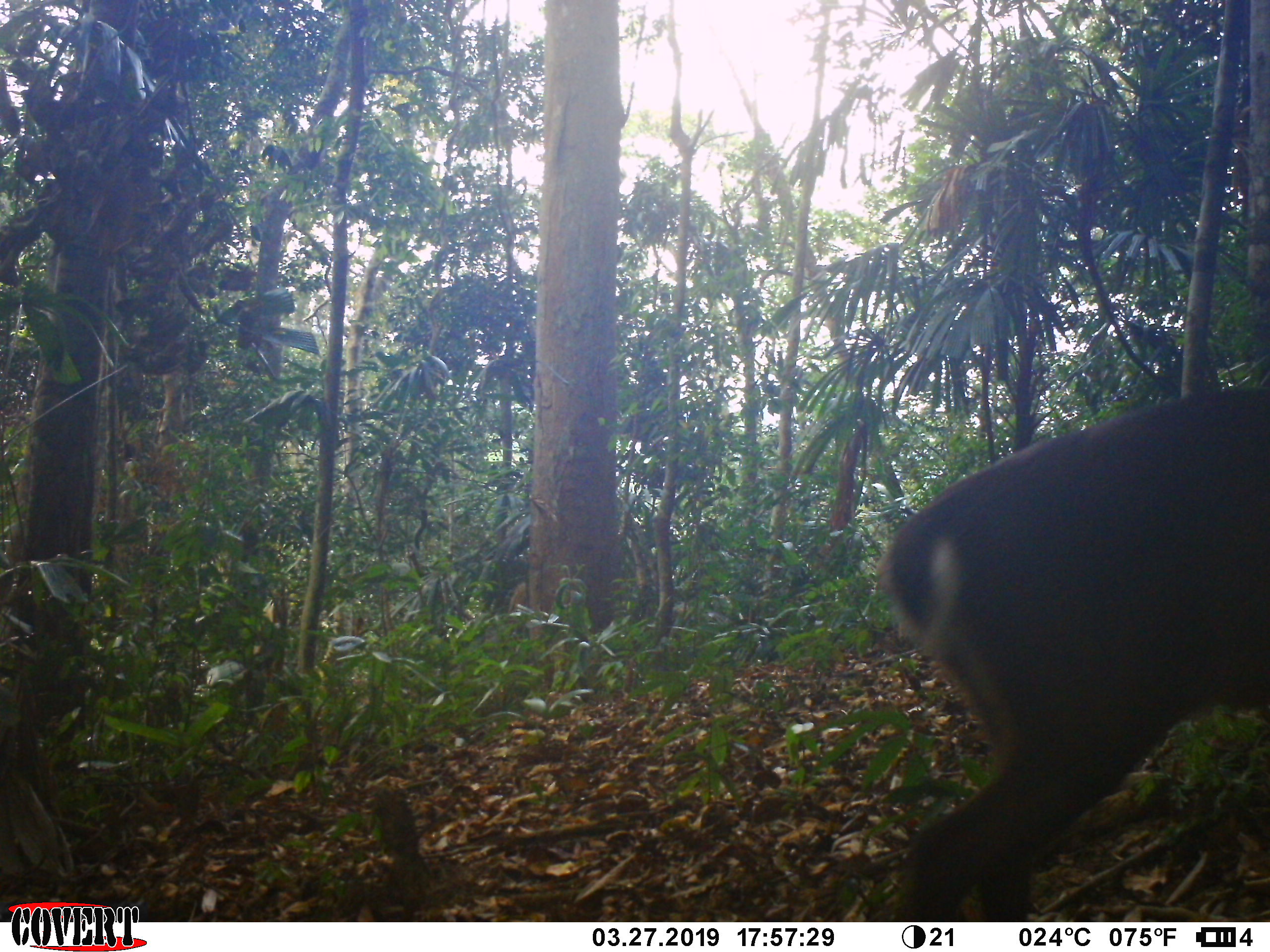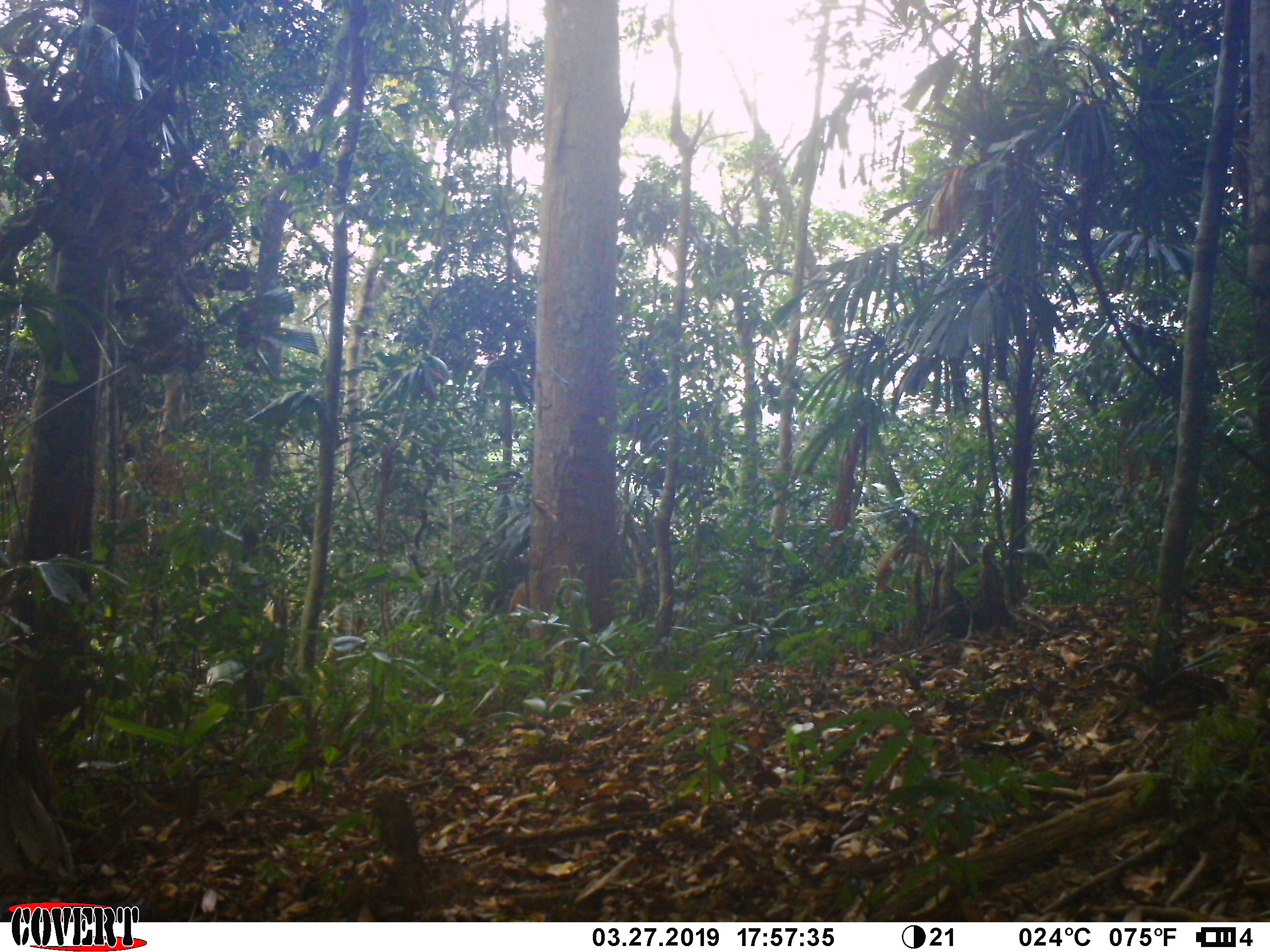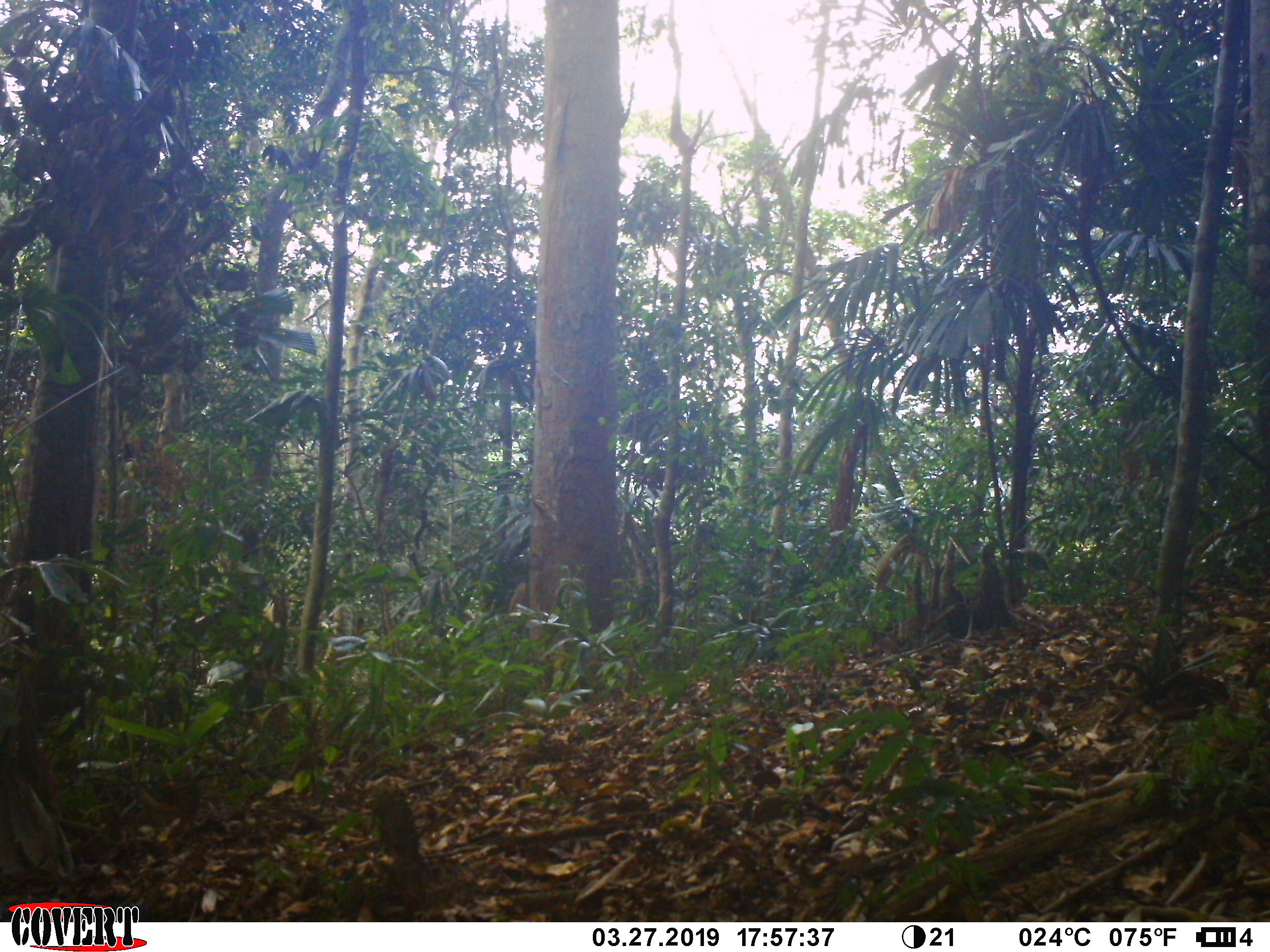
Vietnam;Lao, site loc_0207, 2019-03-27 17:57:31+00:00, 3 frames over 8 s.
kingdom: Animalia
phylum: Chordata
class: Mammalia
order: Artiodactyla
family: Cervidae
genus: Muntiacus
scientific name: Muntiacus vuquangensis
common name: large-antlered muntjac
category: large antlered muntjac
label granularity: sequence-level